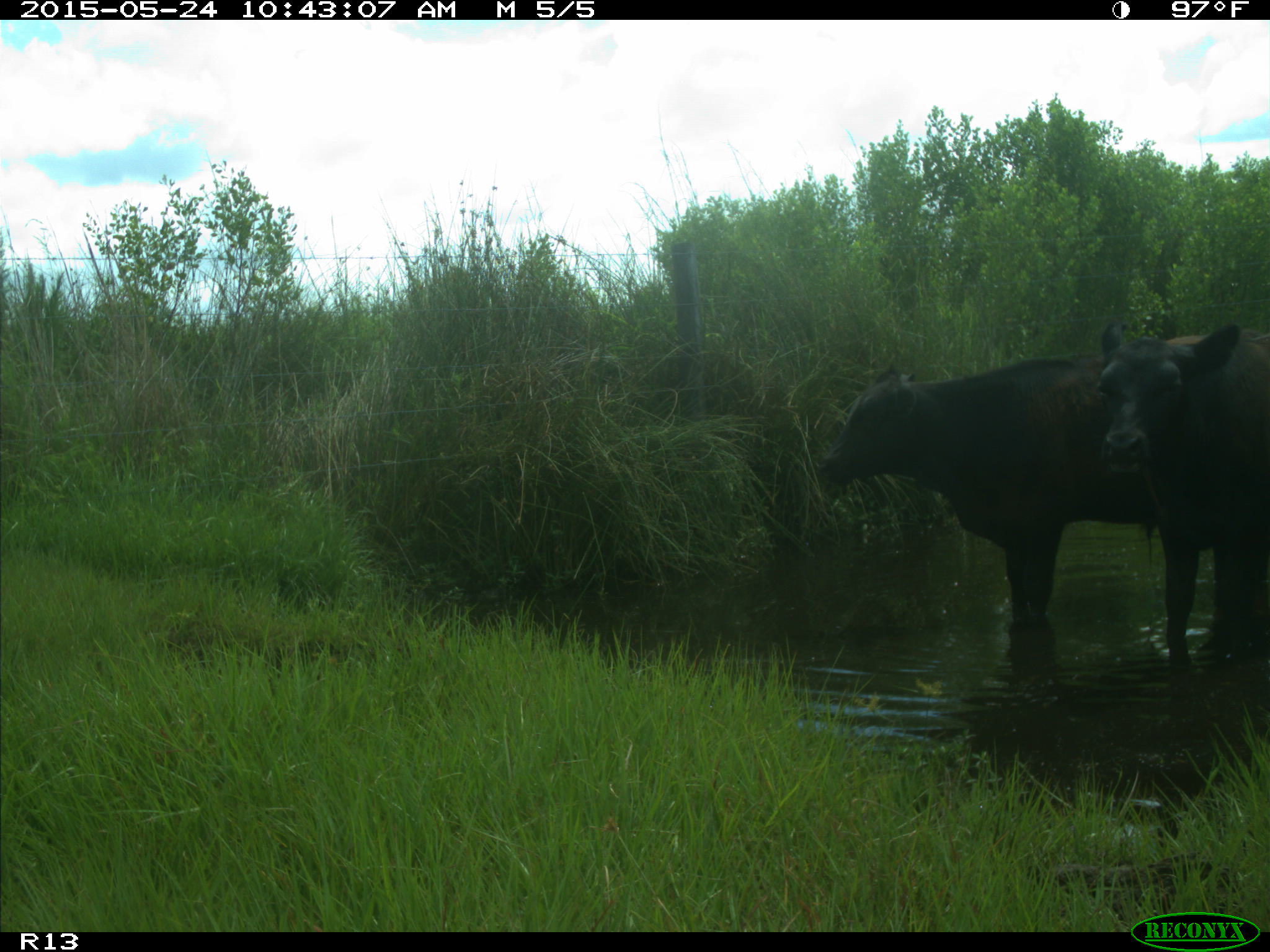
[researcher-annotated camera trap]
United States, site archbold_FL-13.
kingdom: Animalia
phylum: Chordata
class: Mammalia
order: Artiodactyla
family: Bovidae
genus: Bos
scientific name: Bos taurus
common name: domestic cow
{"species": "Bos taurus (domestic cow)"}